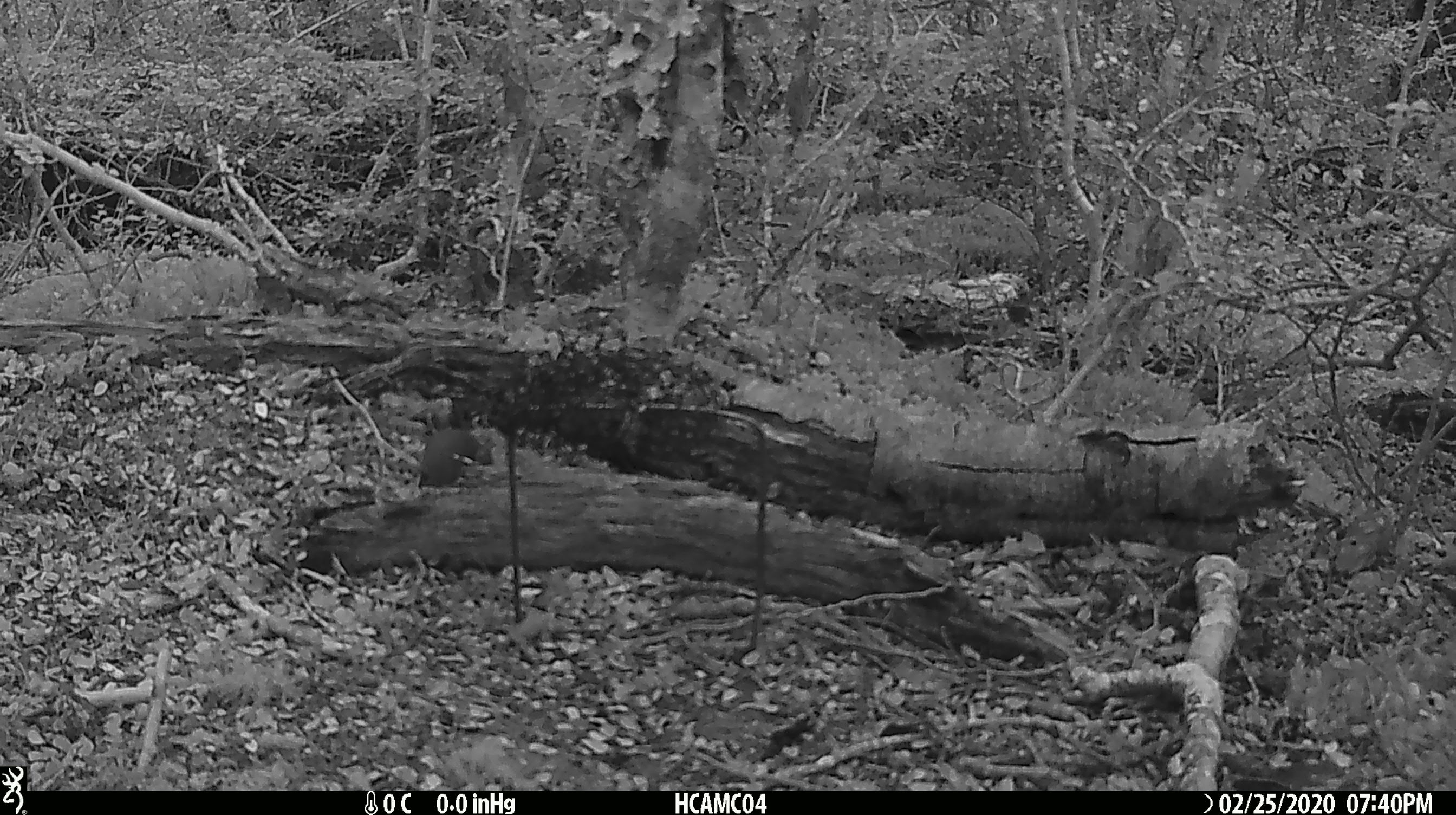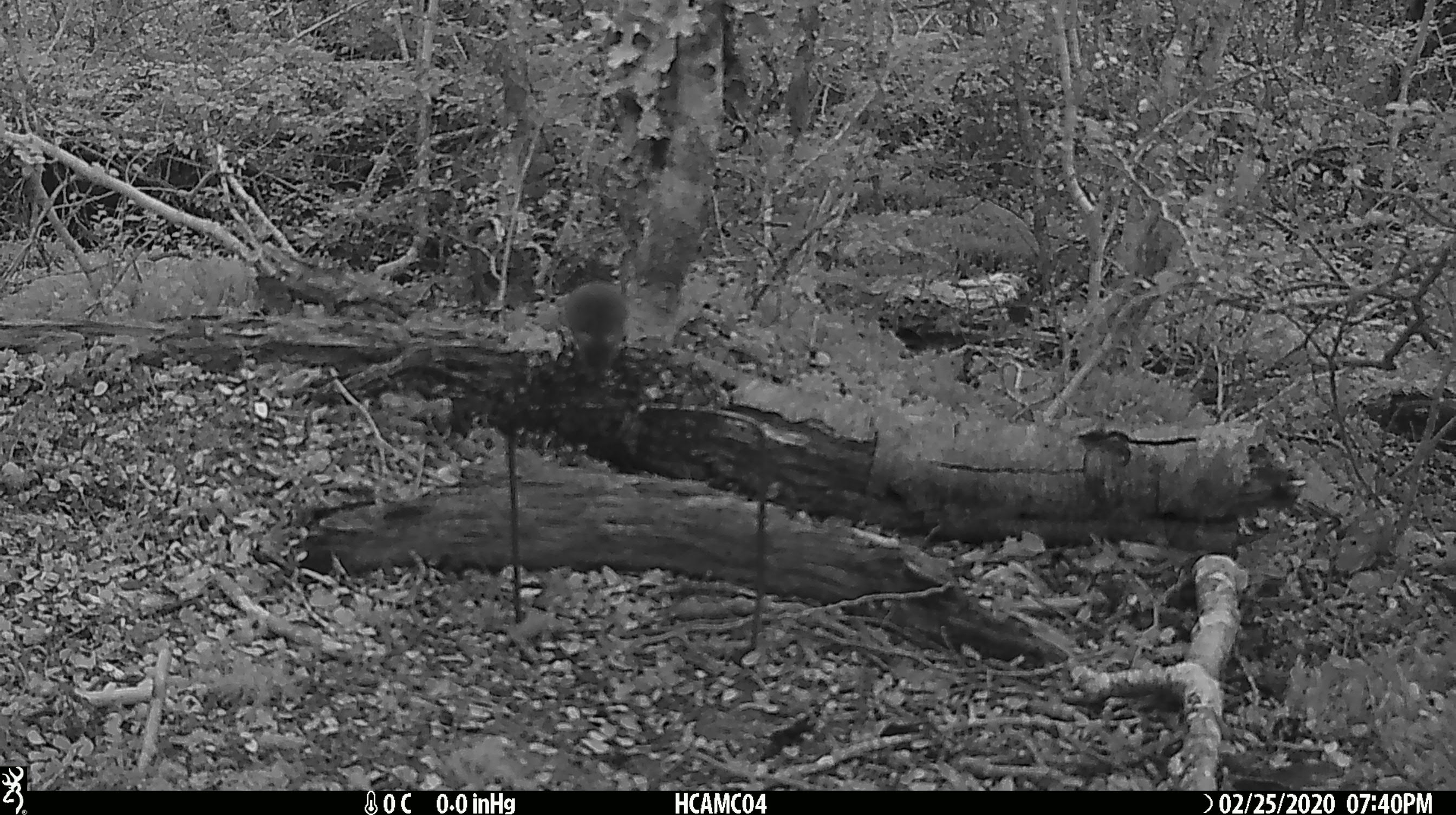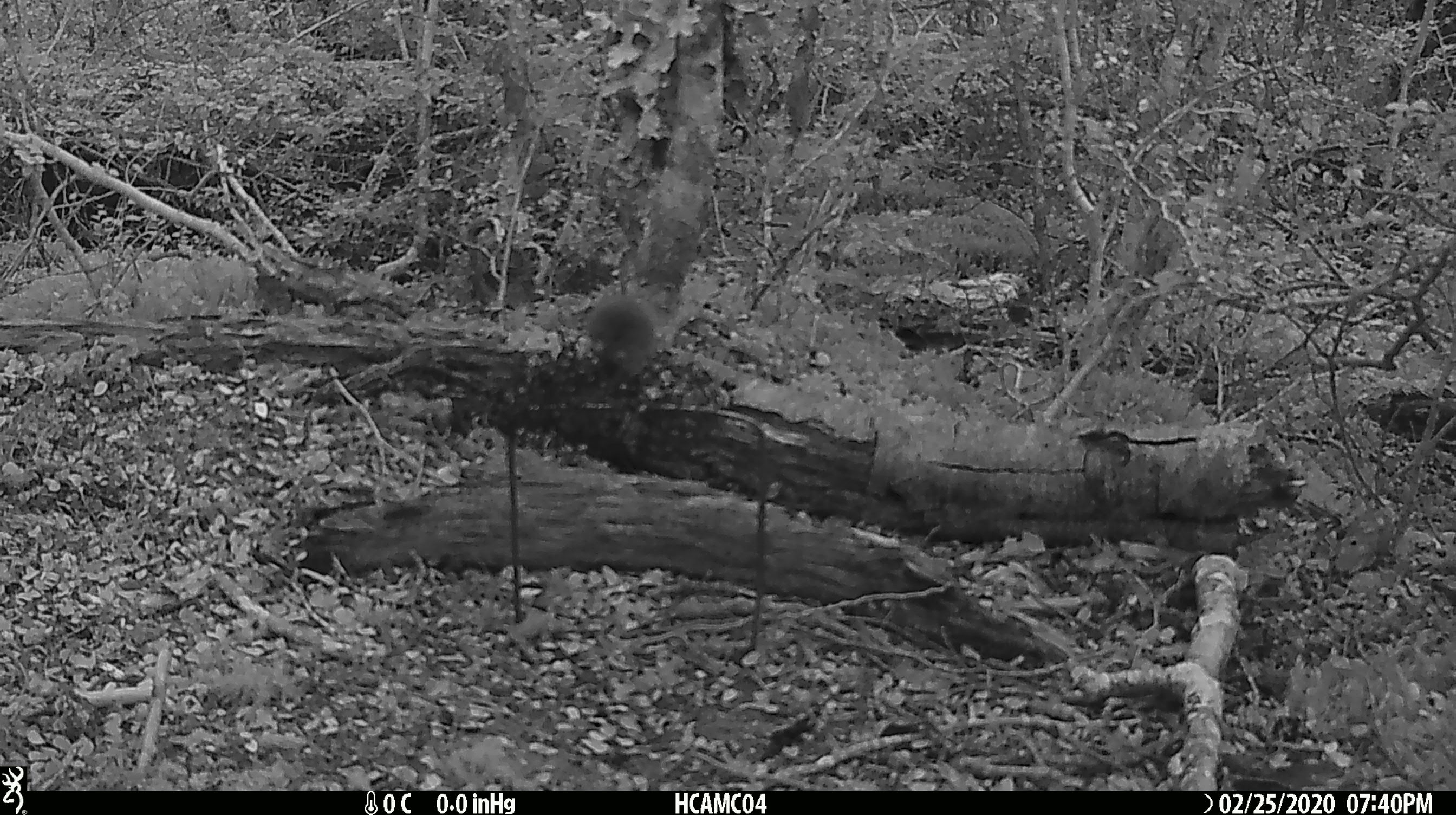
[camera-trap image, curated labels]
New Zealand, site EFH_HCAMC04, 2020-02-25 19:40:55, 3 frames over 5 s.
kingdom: Animalia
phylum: Chordata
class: Mammalia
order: Rodentia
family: Muridae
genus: Mus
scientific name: Mus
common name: mouse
Mouse (Mus).